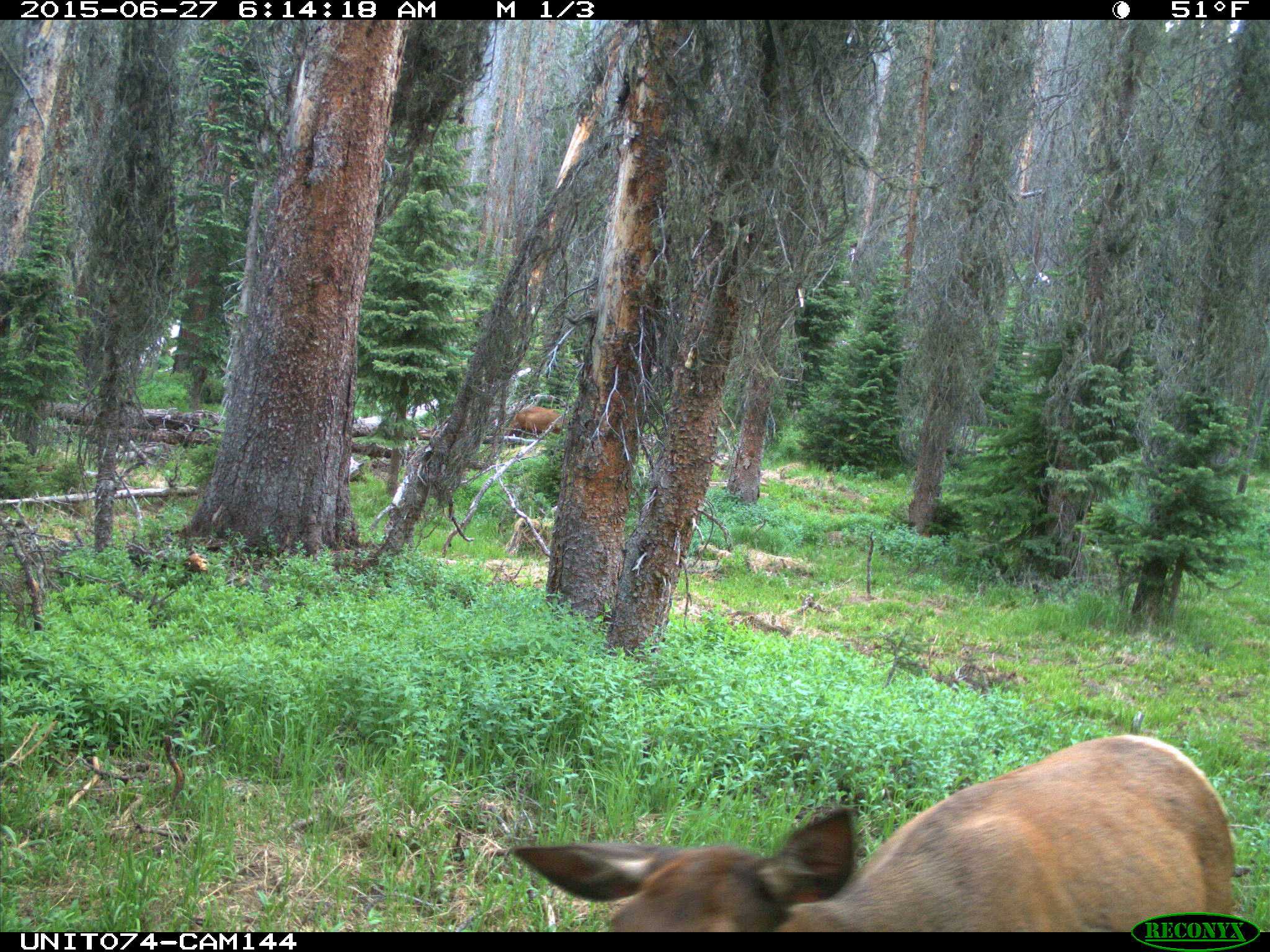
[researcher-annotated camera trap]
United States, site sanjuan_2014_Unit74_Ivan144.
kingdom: Animalia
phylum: Chordata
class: Mammalia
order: Artiodactyla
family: Cervidae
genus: Cervus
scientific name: Cervus elaphus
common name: red deer